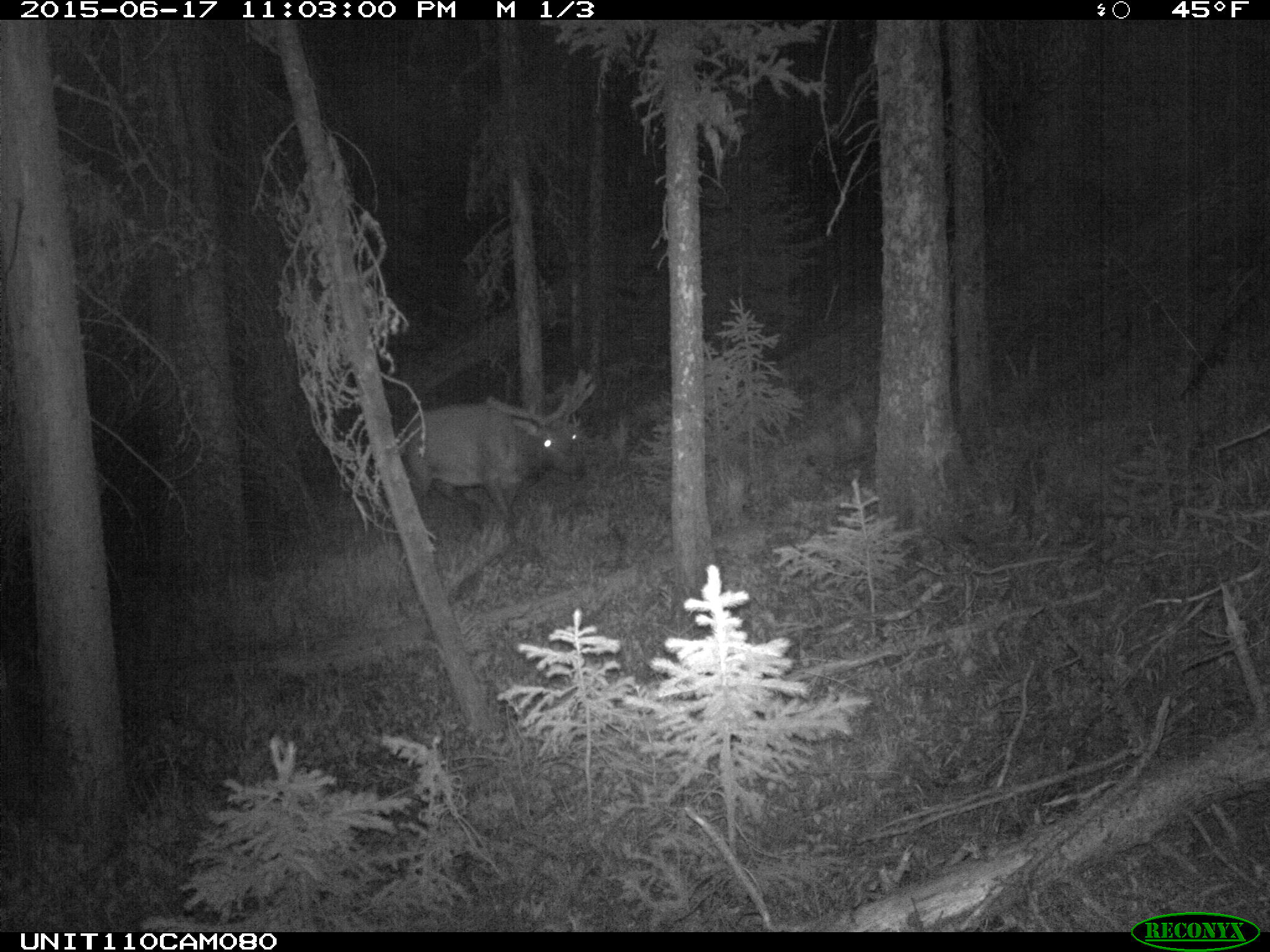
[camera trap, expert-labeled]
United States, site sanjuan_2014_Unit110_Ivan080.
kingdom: Animalia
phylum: Chordata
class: Mammalia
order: Artiodactyla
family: Cervidae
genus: Cervus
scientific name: Cervus elaphus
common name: red deer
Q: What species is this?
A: Cervus elaphus (red deer).